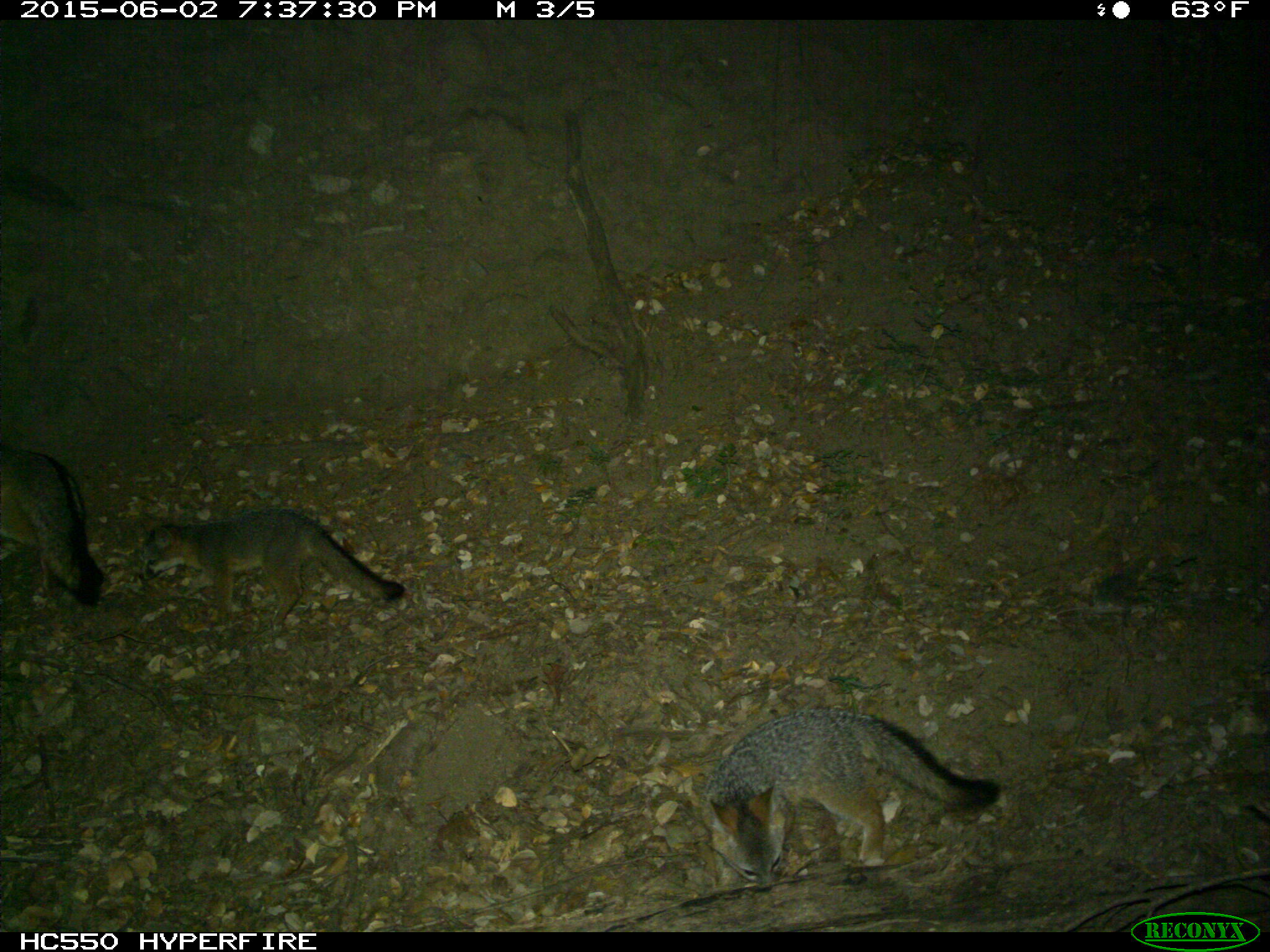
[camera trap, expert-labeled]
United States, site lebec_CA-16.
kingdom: Animalia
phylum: Chordata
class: Mammalia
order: Carnivora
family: Canidae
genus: Urocyon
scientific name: Urocyon cinereoargenteus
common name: gray fox